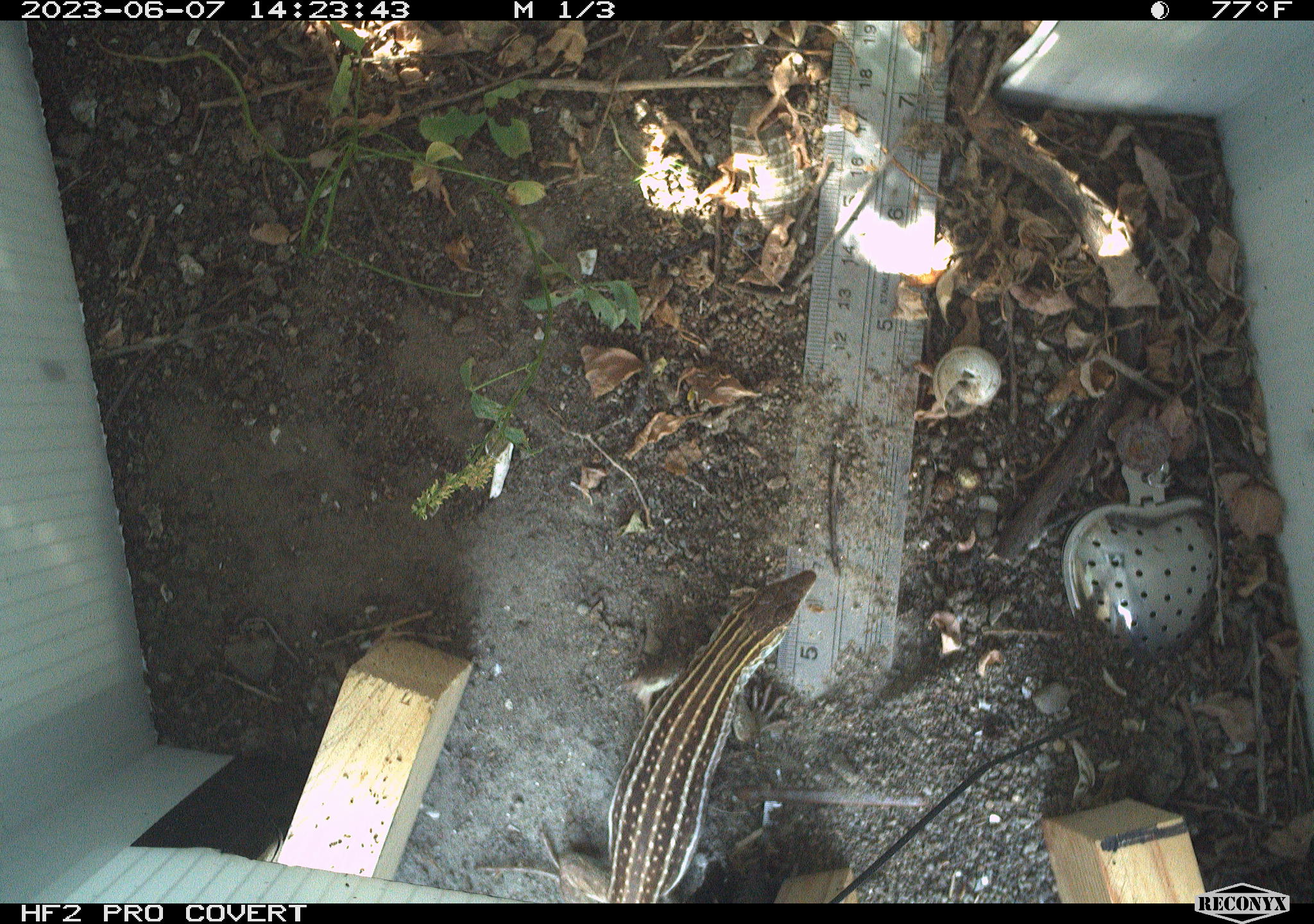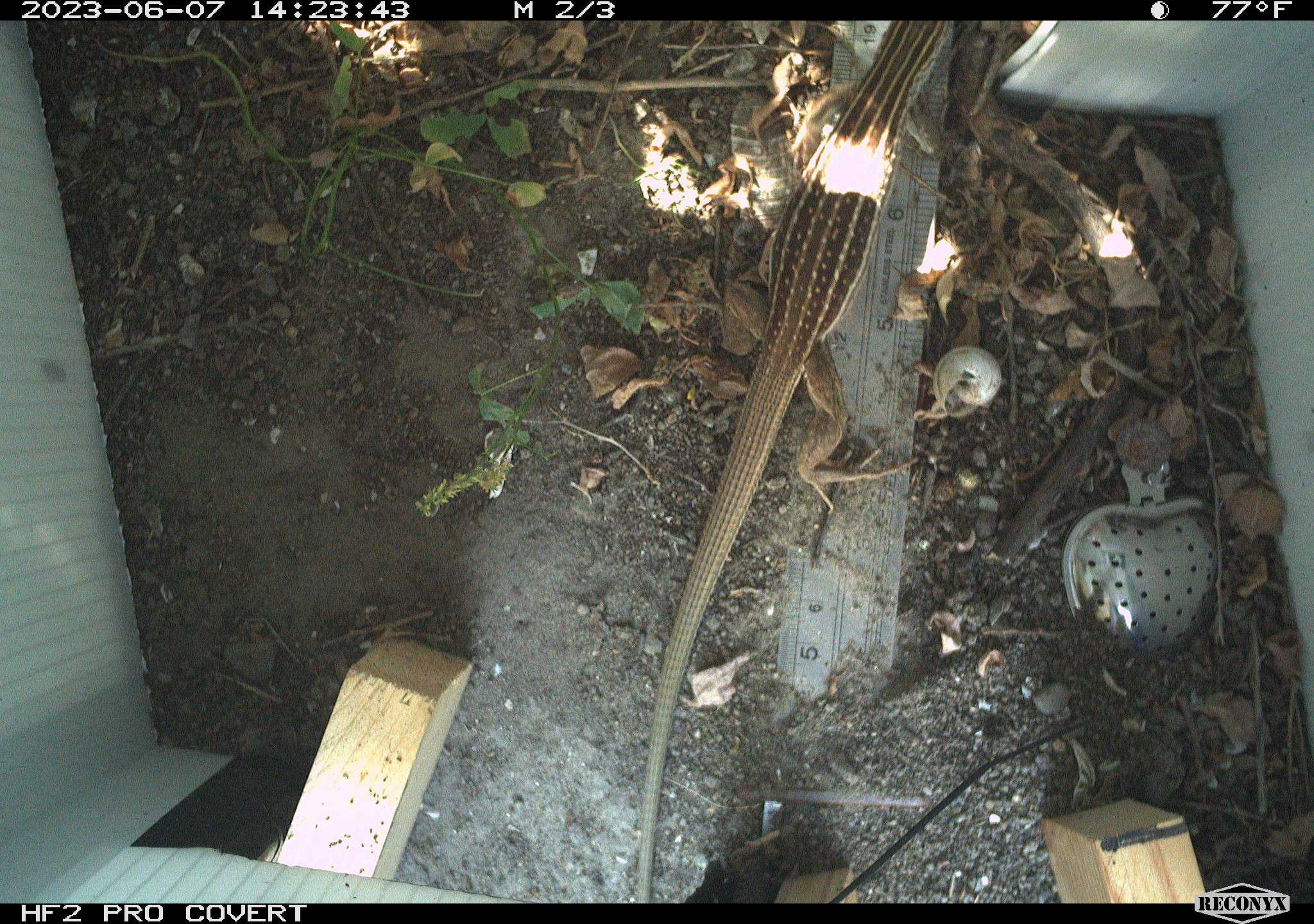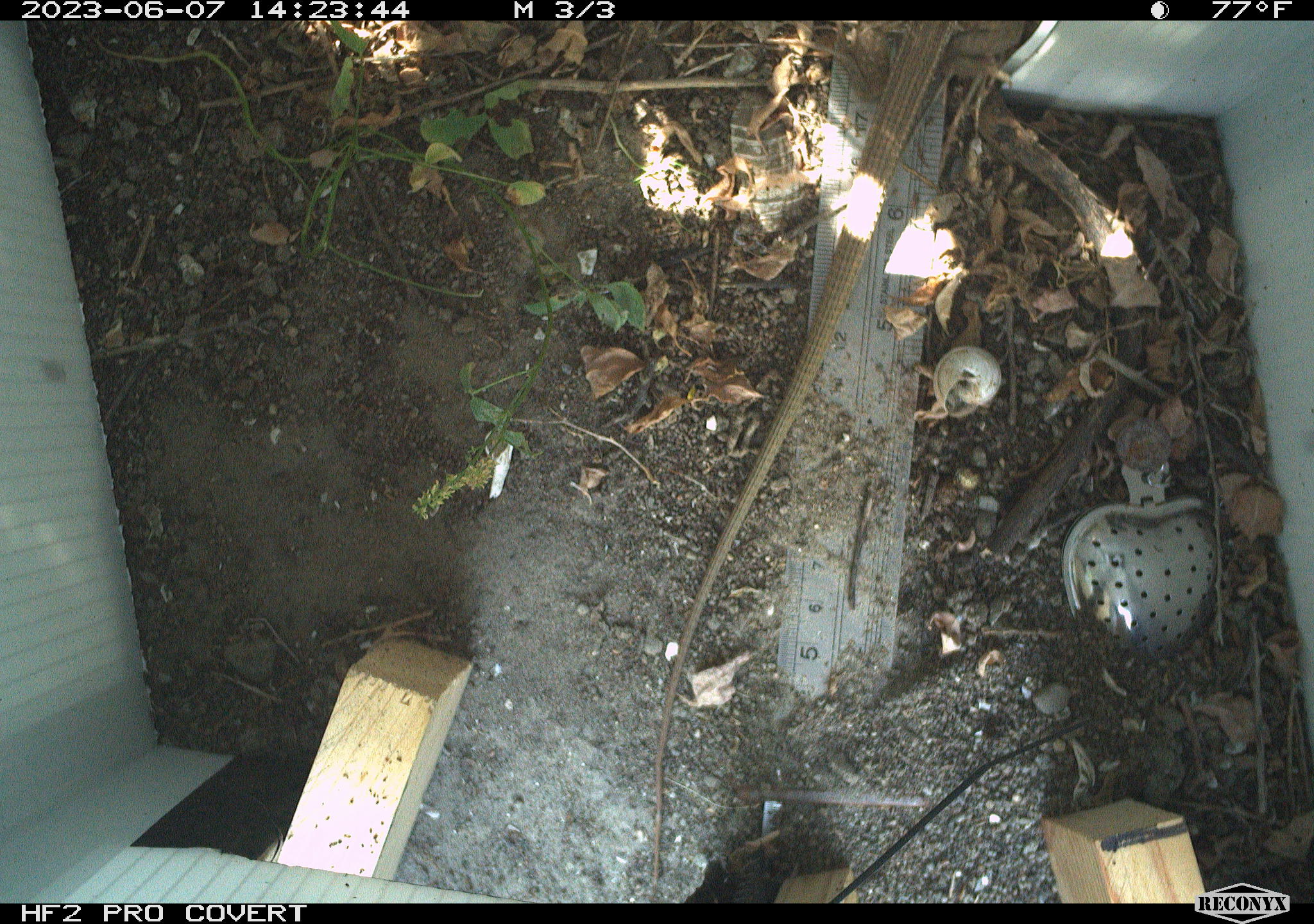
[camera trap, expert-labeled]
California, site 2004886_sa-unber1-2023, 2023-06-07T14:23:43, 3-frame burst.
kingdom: Animalia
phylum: Chordata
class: Reptilia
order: Squamata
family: Teiidae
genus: Aspidoscelis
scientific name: Aspidoscelis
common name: whiptail lizards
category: aspidoscelis species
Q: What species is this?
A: Aspidoscelis species (whiptail lizards) (Aspidoscelis).